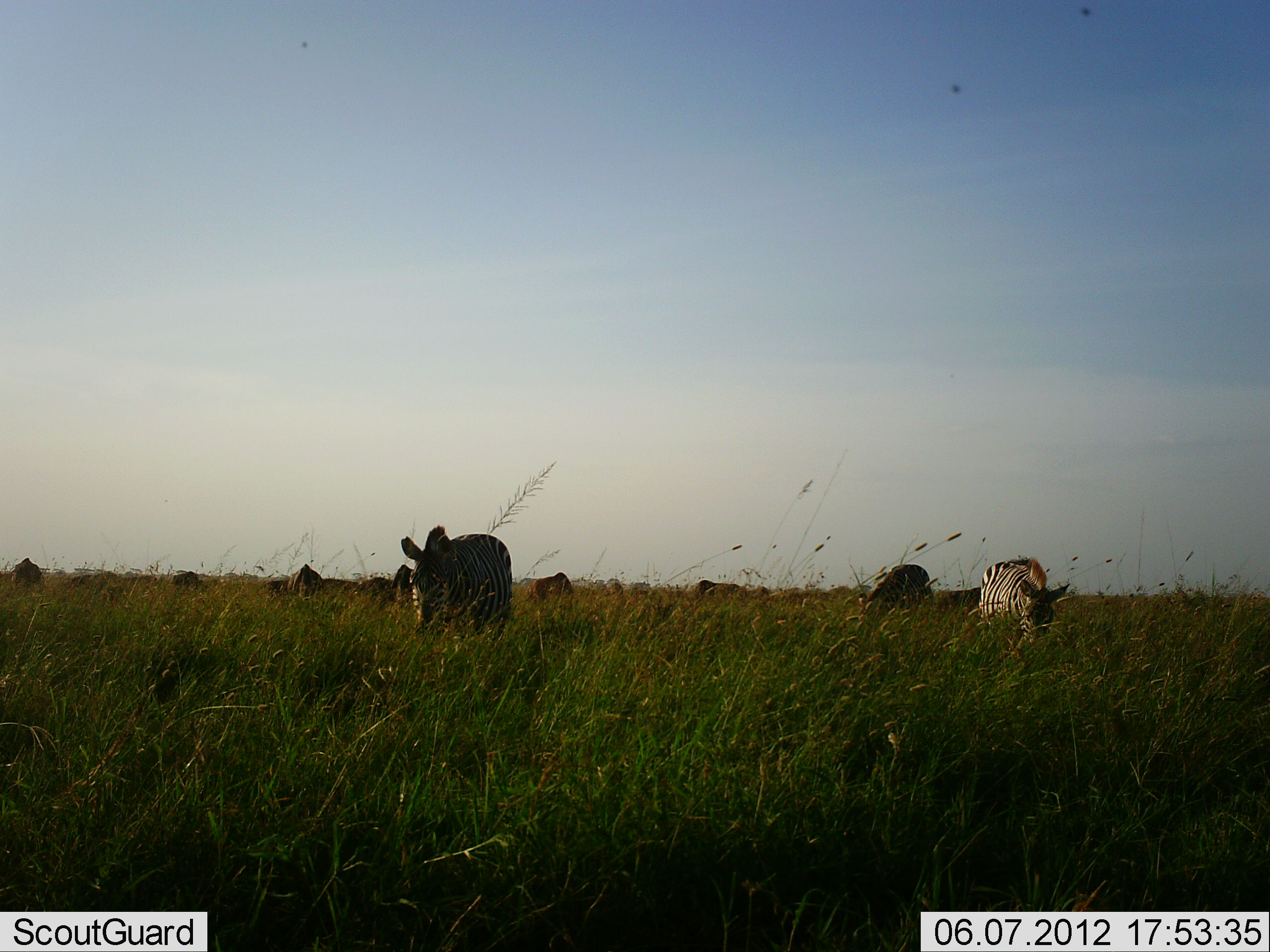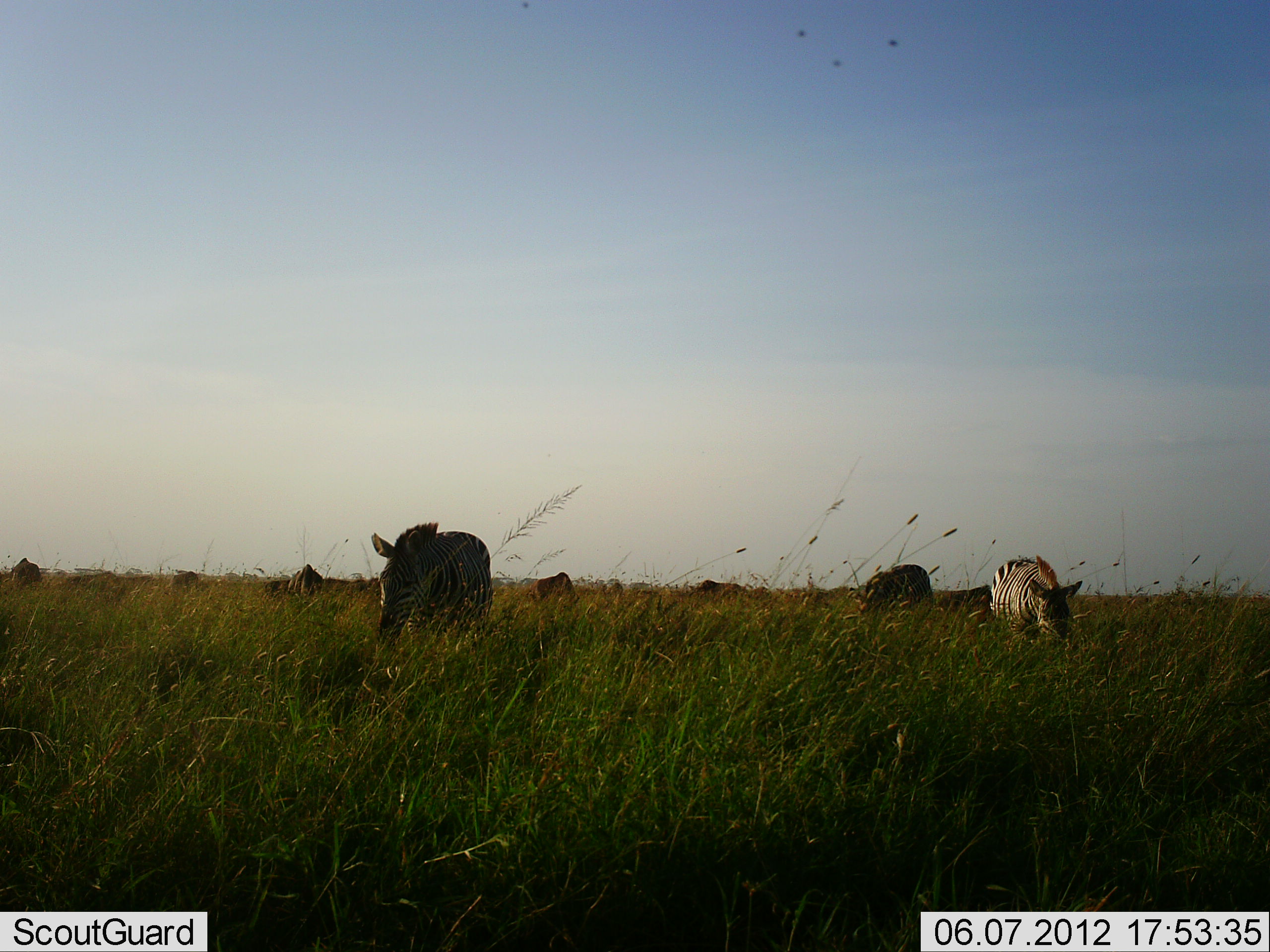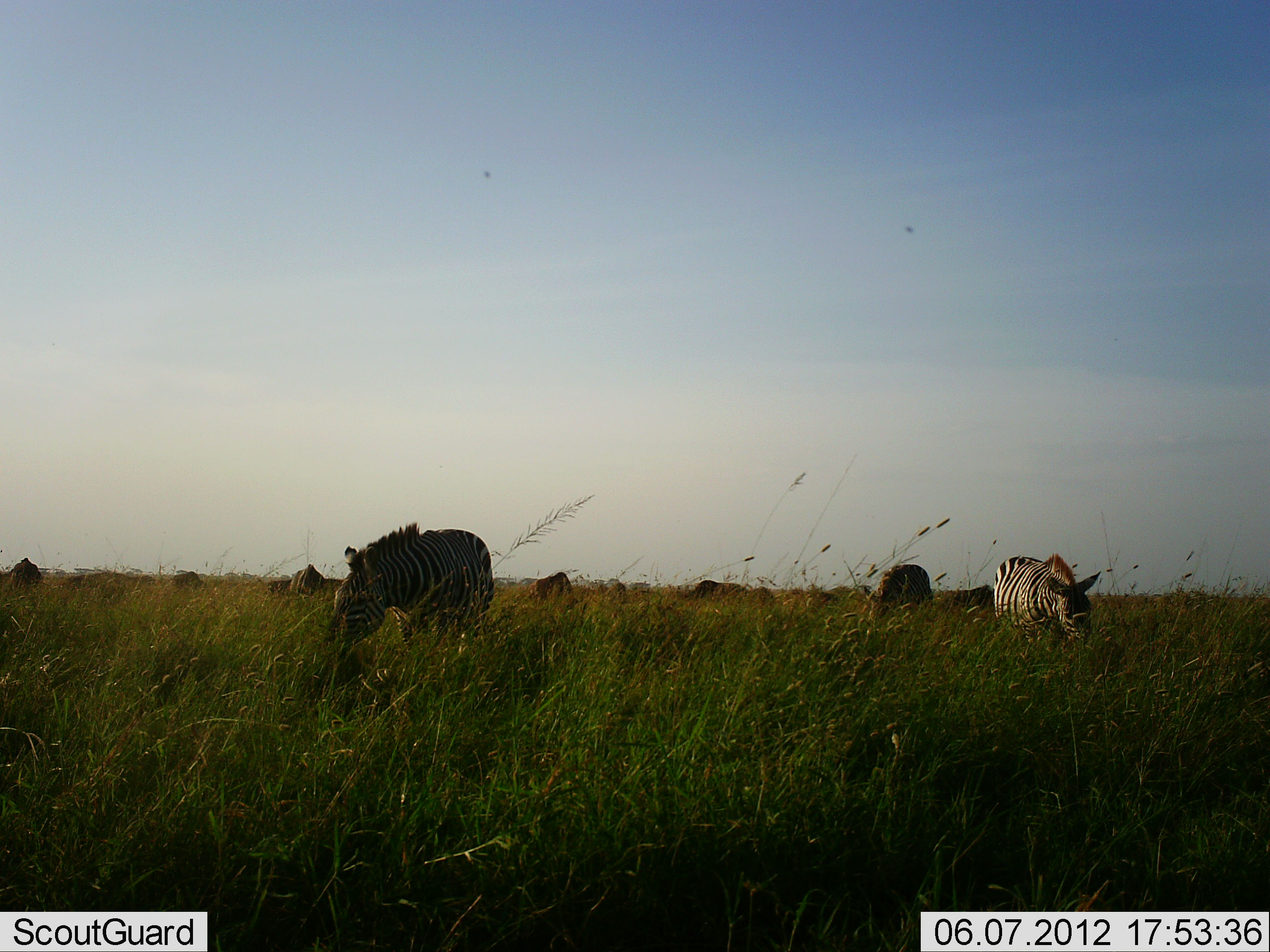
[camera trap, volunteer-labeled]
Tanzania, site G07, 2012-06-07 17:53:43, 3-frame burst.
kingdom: Animalia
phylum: Chordata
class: Mammalia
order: Perissodactyla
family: Equidae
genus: Equus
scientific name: Equus quagga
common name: plains zebra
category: zebra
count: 10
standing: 10%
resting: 0%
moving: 30%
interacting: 0%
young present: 0%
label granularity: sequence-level